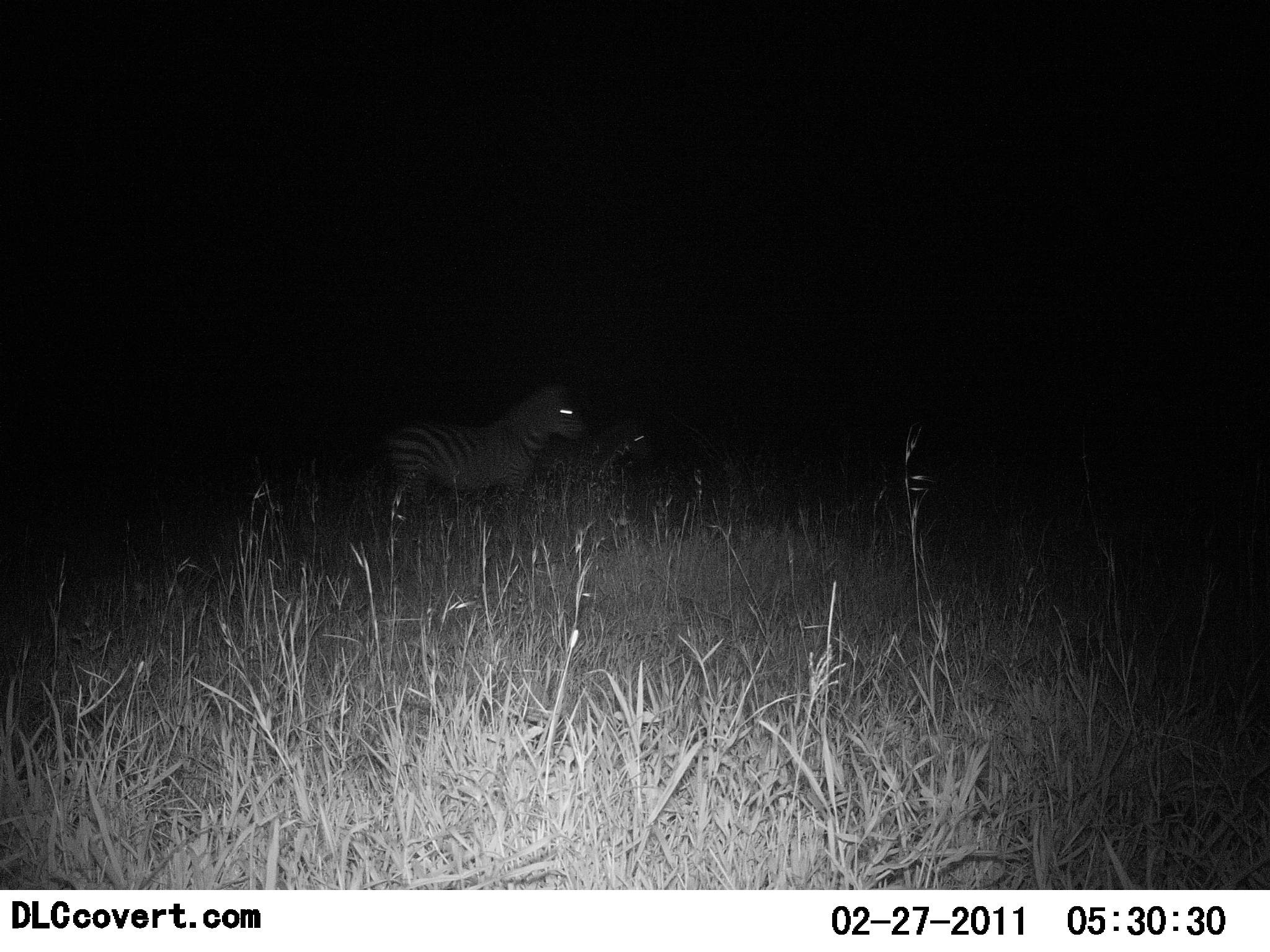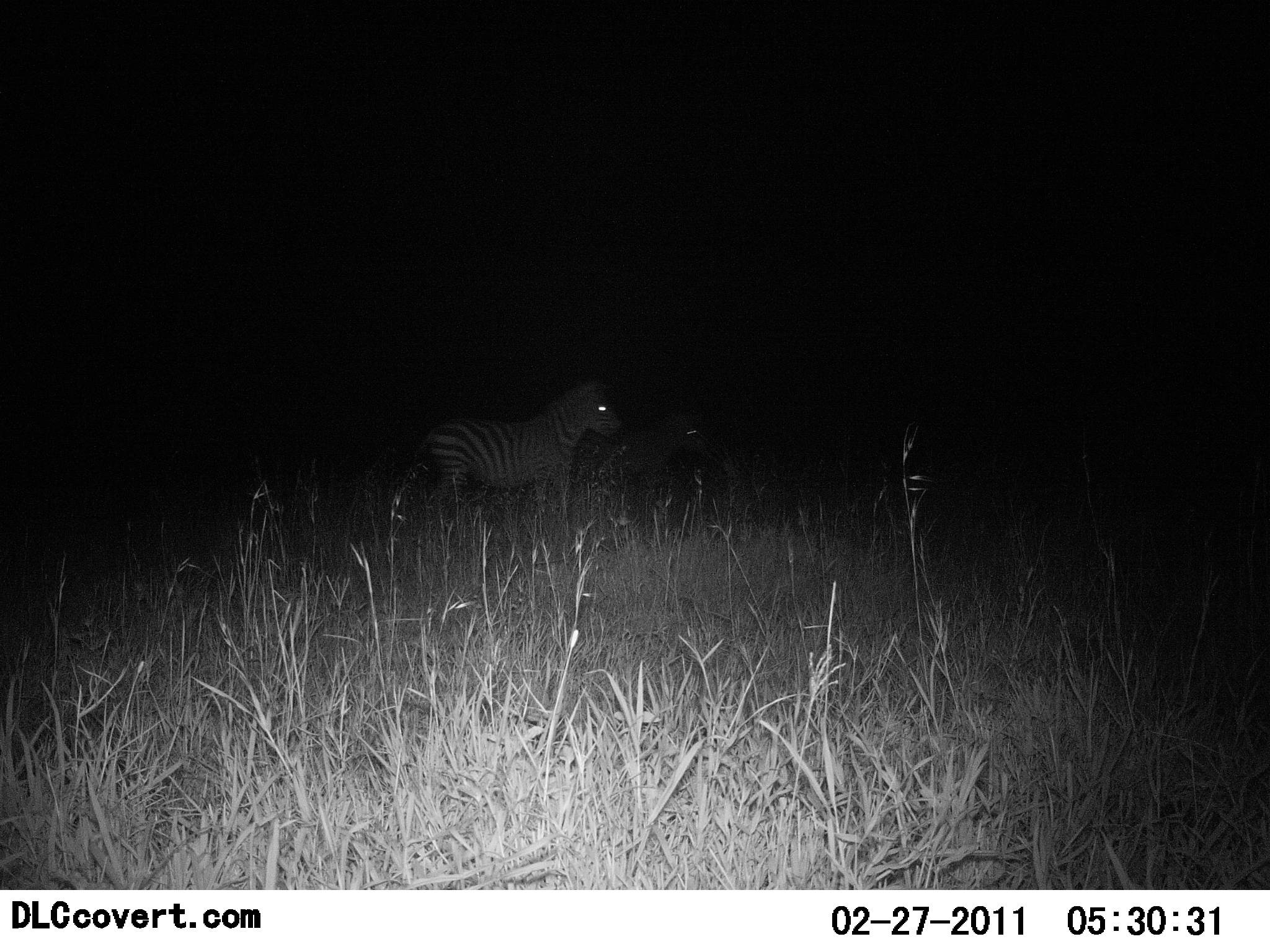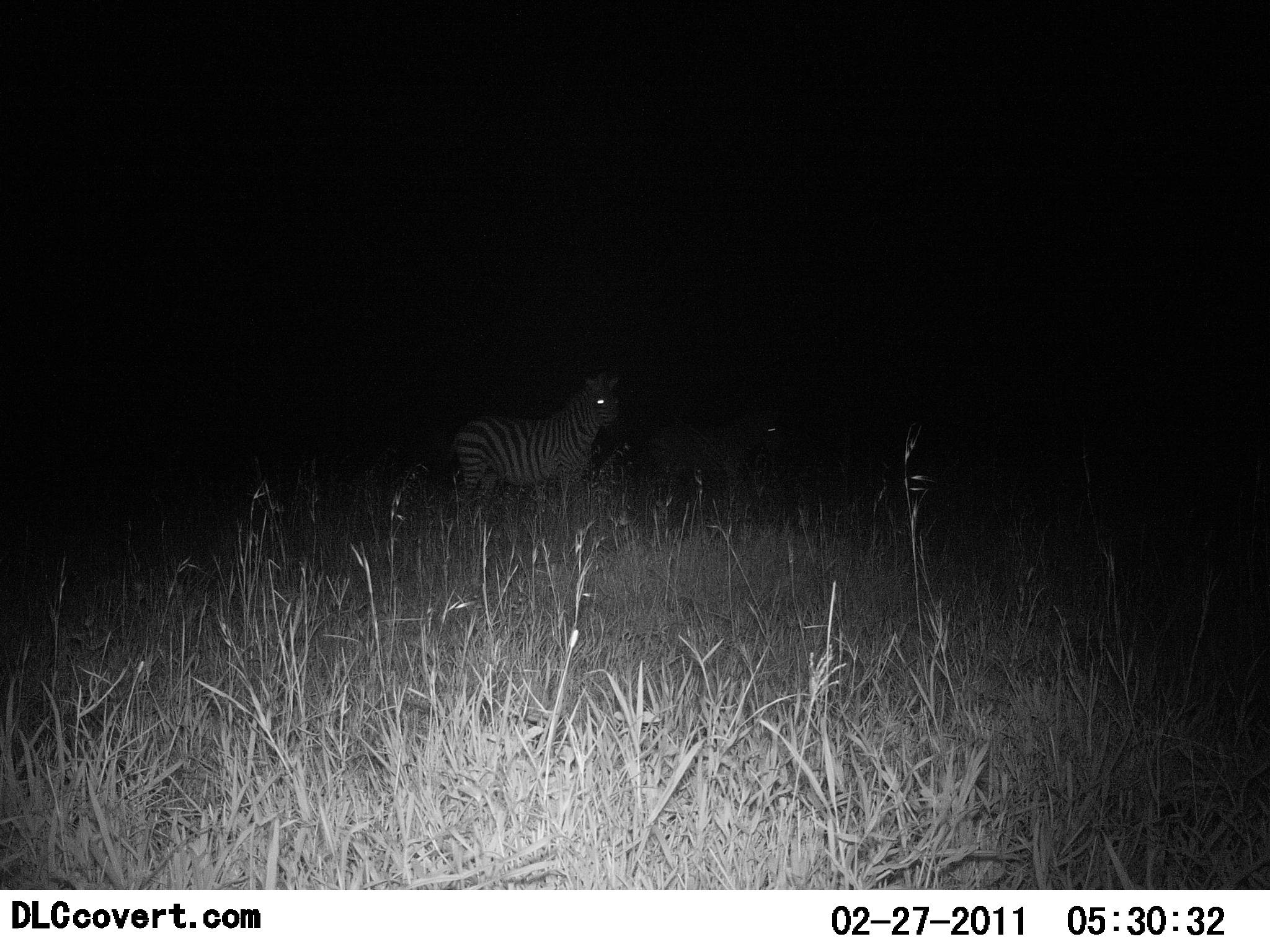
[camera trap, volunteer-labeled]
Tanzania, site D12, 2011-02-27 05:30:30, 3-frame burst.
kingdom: Animalia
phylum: Chordata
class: Mammalia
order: Perissodactyla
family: Equidae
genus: Equus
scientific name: Equus quagga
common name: plains zebra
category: zebra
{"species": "zebra (plains zebra) (Equus quagga)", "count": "2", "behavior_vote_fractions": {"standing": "54%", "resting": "0%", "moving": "62%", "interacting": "0%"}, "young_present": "0%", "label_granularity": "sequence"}